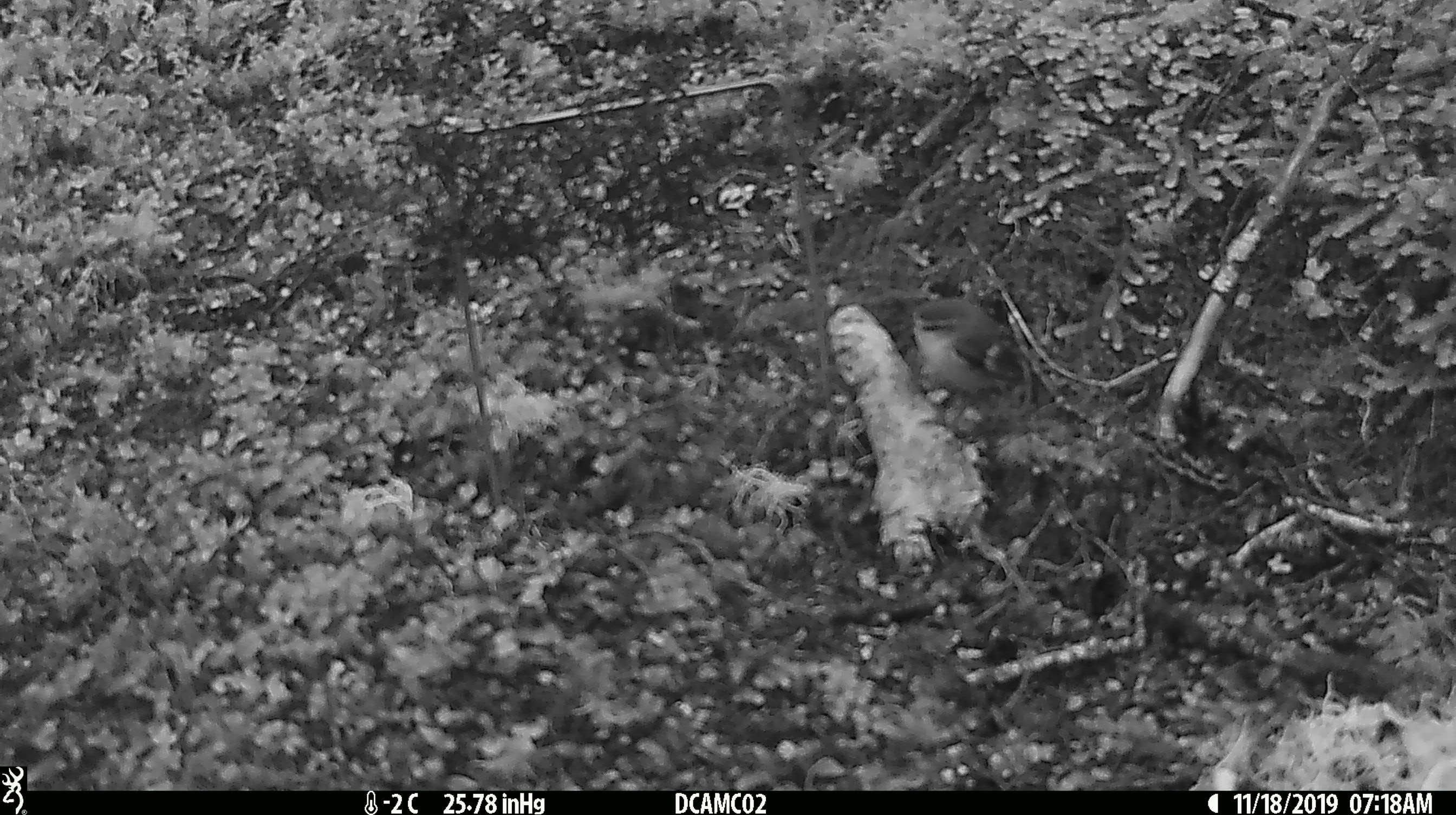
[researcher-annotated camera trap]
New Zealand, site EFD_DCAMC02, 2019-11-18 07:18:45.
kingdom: Animalia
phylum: Chordata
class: Aves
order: Passeriformes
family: Acanthisittidae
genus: Acanthisitta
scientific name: Acanthisitta chloris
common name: rifleman